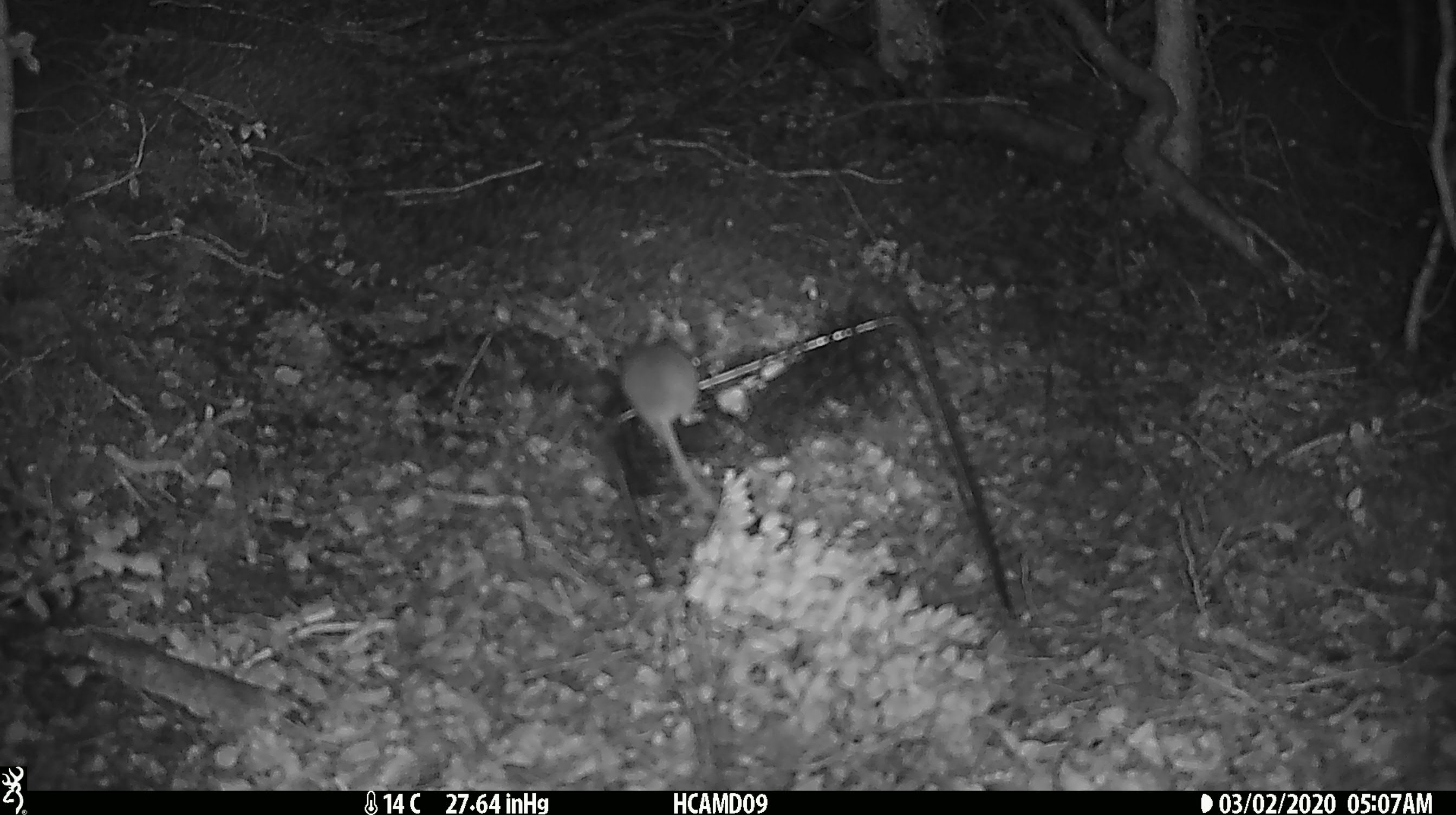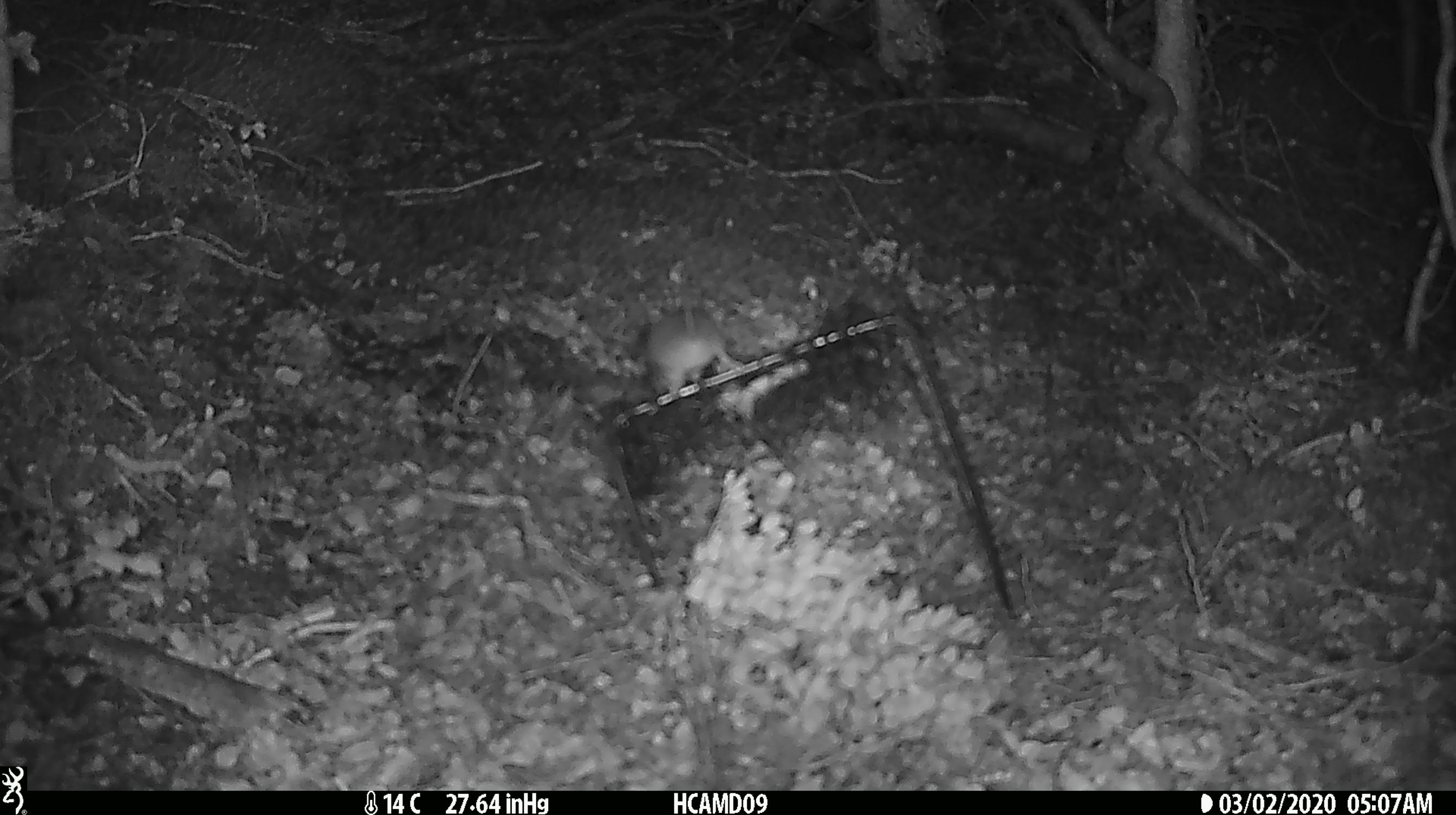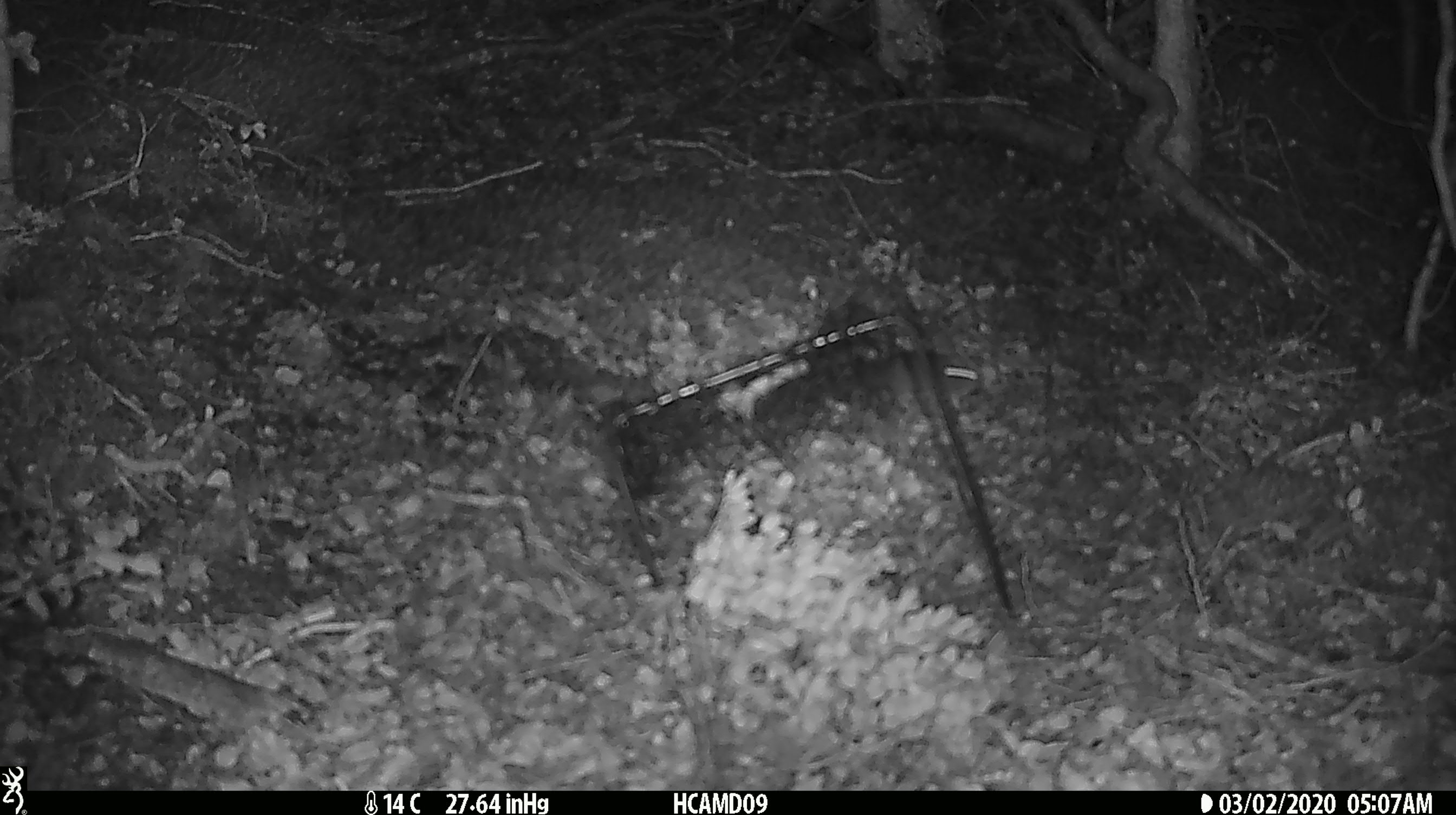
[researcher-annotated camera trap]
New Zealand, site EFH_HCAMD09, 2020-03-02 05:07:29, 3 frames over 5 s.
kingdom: Animalia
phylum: Chordata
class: Mammalia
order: Rodentia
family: Muridae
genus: Mus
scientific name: Mus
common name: mouse